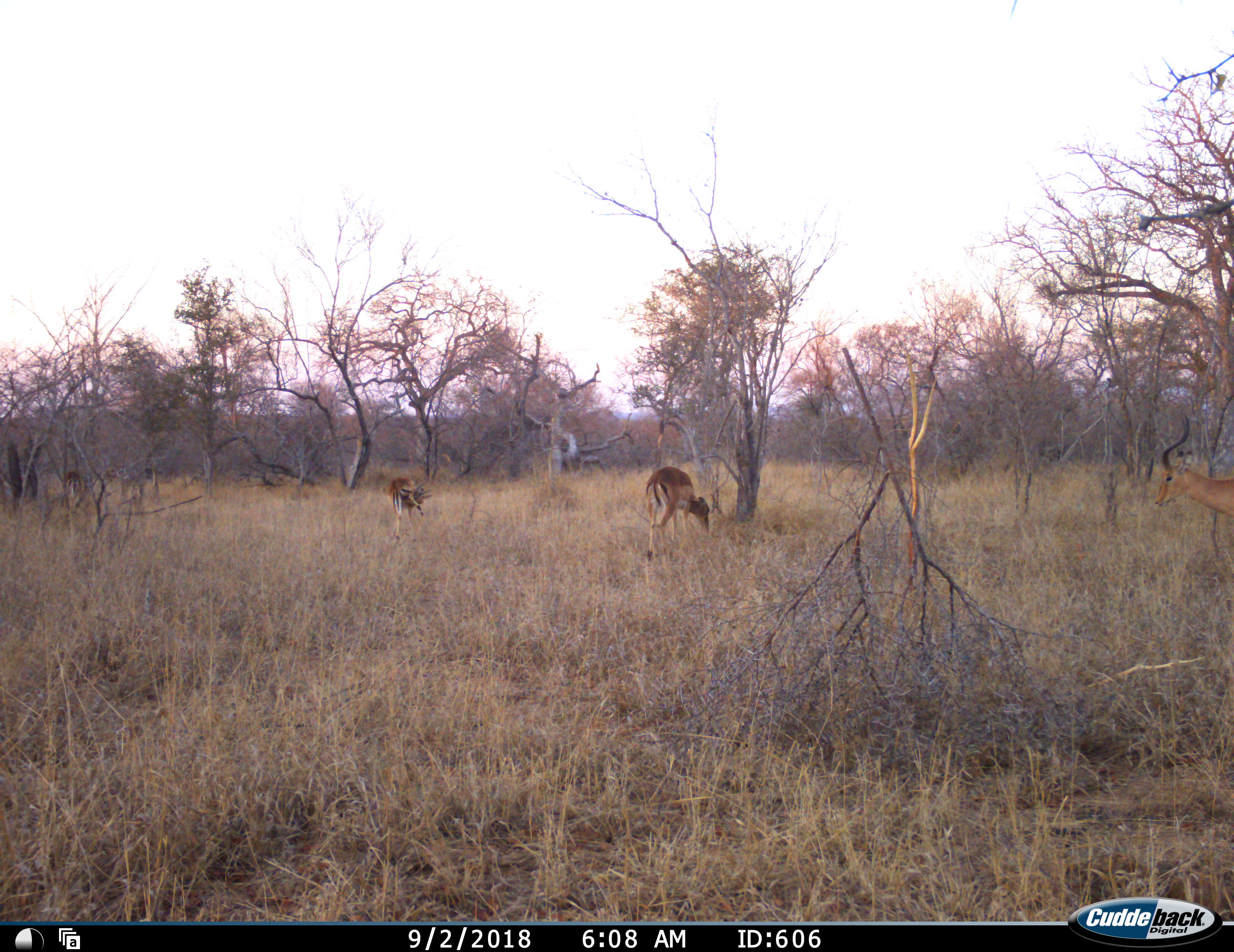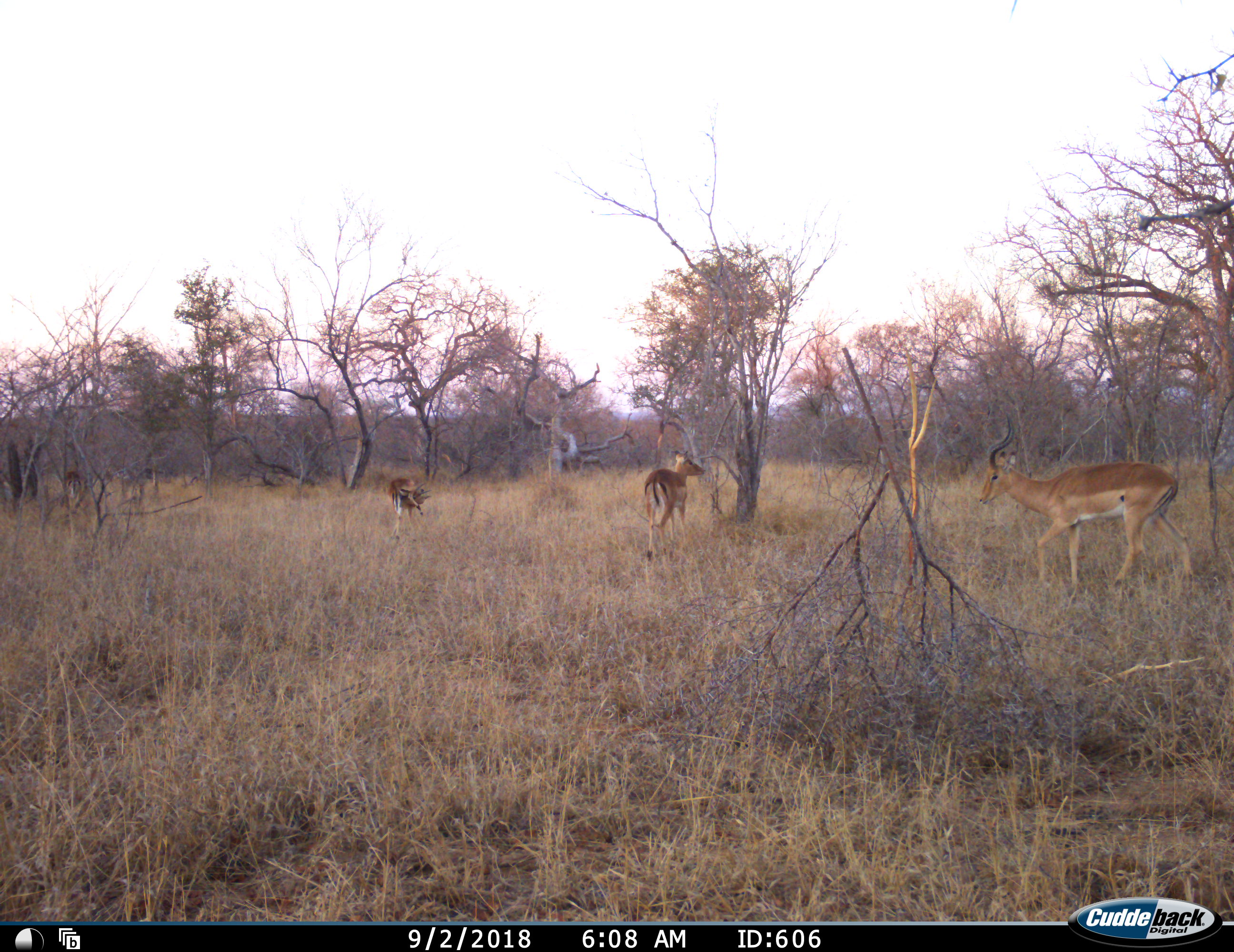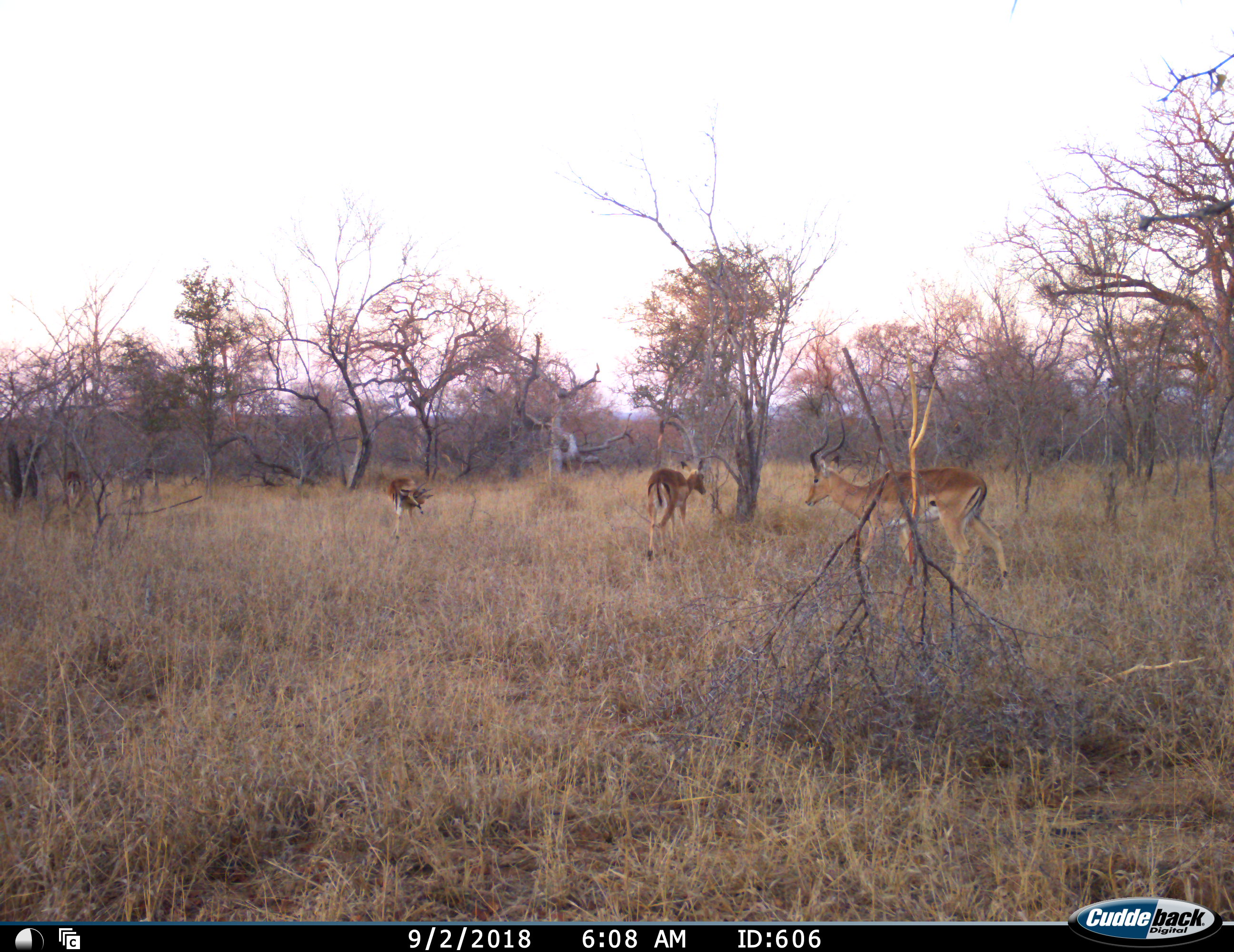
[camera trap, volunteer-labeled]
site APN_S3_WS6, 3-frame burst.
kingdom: Animalia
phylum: Chordata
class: Mammalia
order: Artiodactyla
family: Bovidae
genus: Aepyceros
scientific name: Aepyceros melampus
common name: impala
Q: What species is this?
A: Impala (Aepyceros melampus).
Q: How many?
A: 4.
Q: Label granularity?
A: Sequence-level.